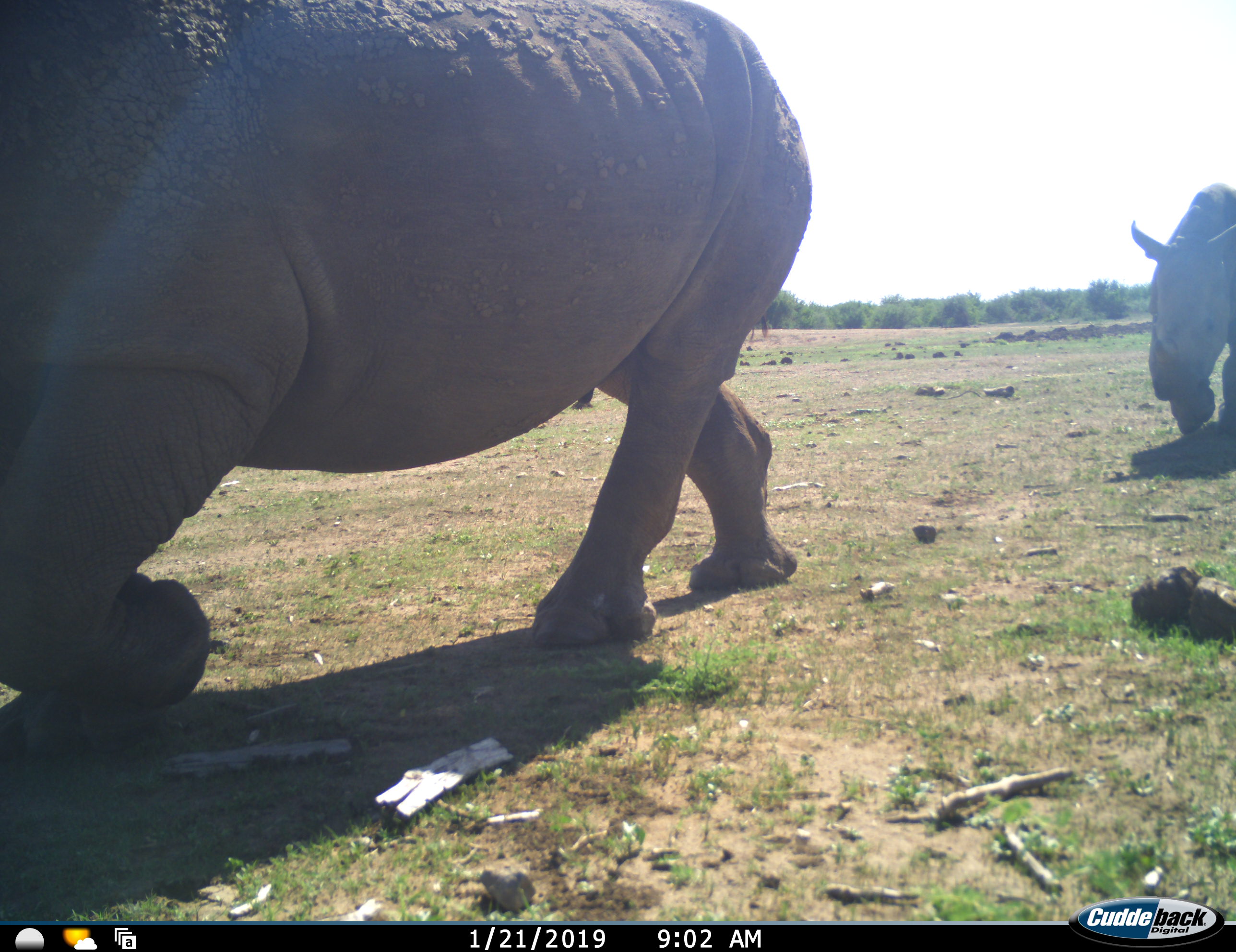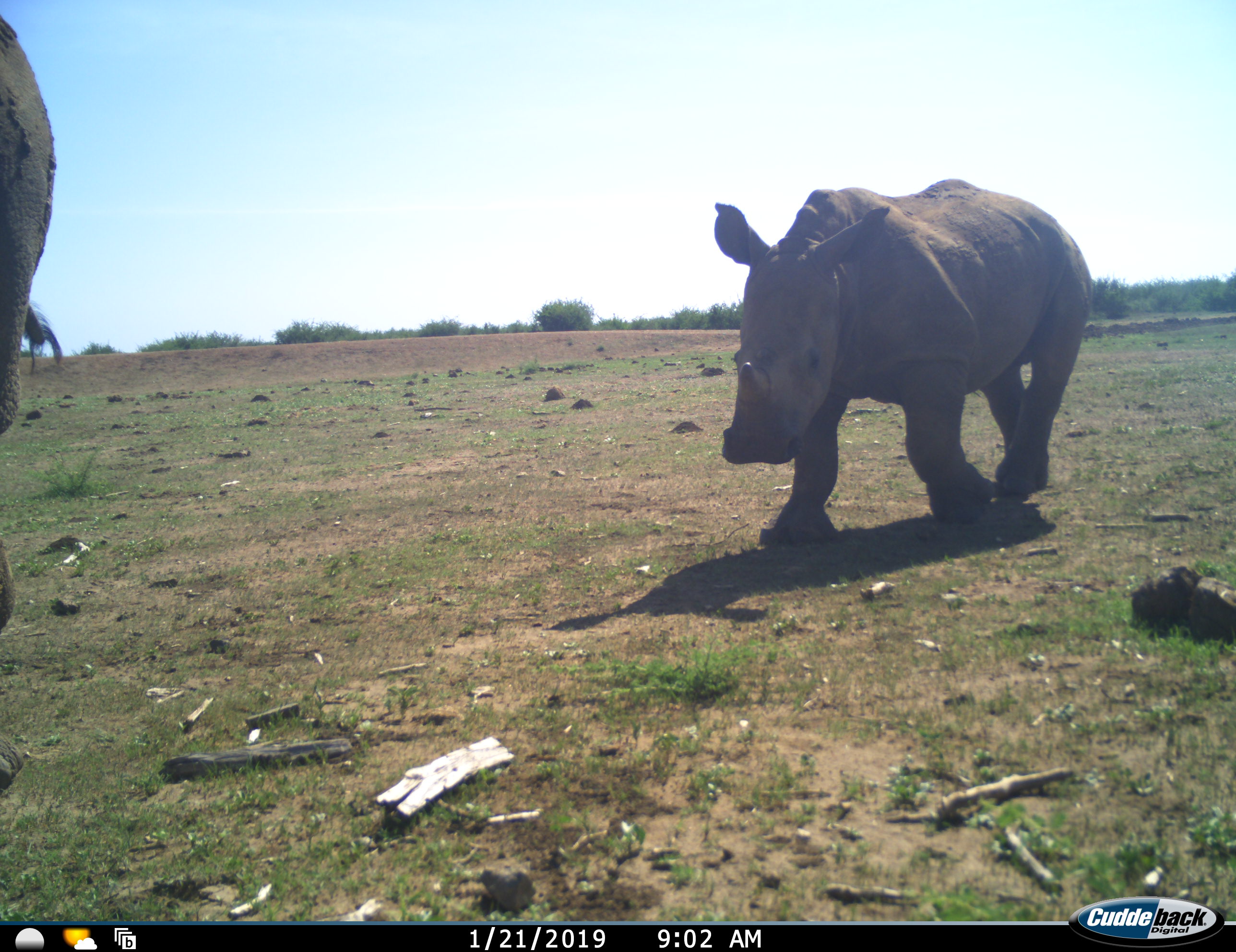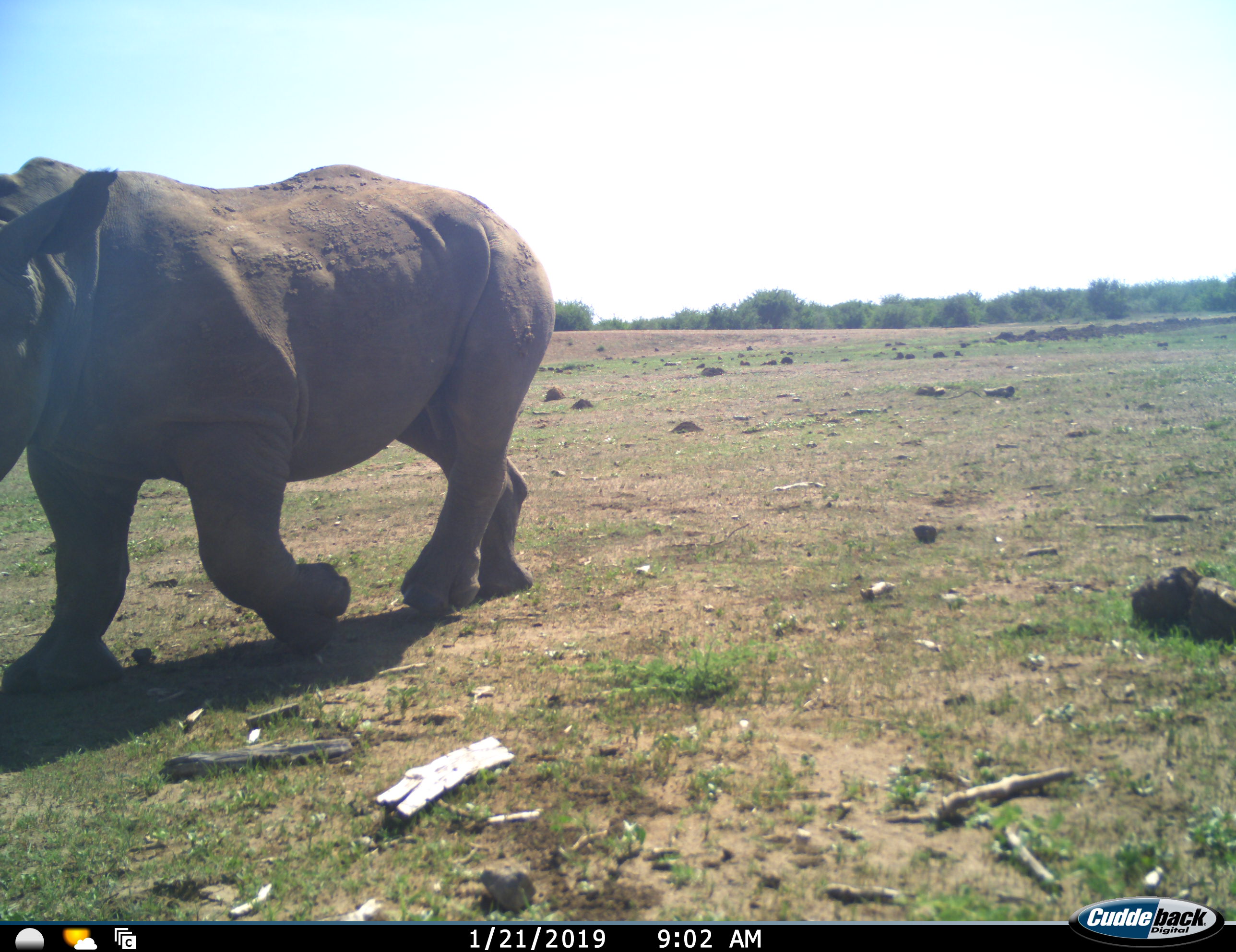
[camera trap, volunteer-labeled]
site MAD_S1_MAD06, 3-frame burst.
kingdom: Animalia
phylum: Chordata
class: Mammalia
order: Perissodactyla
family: Rhinocerotidae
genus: Ceratotherium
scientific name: Ceratotherium simum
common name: white rhinoceros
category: rhinoceroswhite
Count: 2.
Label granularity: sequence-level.